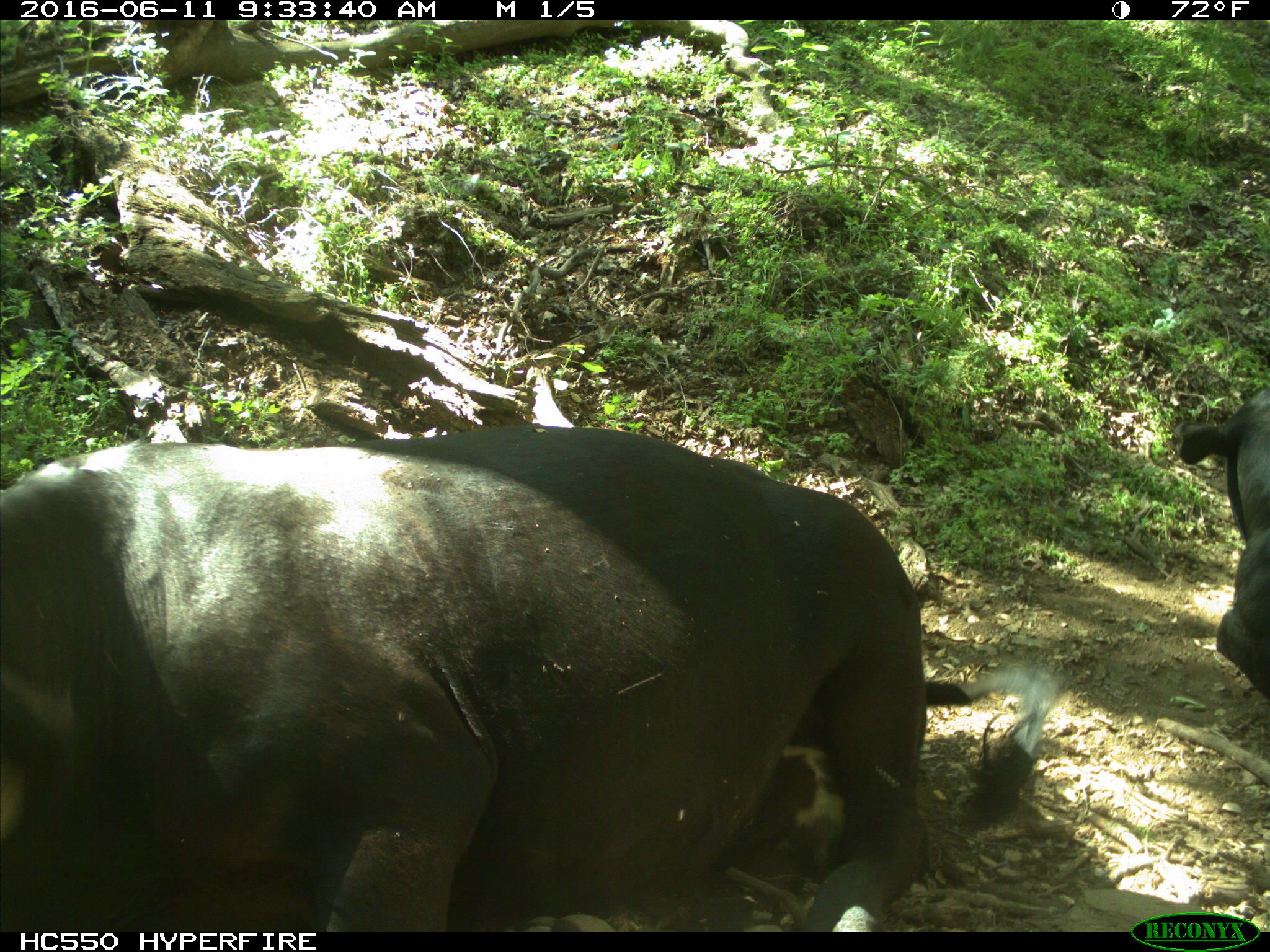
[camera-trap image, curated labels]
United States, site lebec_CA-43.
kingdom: Animalia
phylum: Chordata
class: Mammalia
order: Artiodactyla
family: Bovidae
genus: Bos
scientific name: Bos taurus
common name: domestic cow